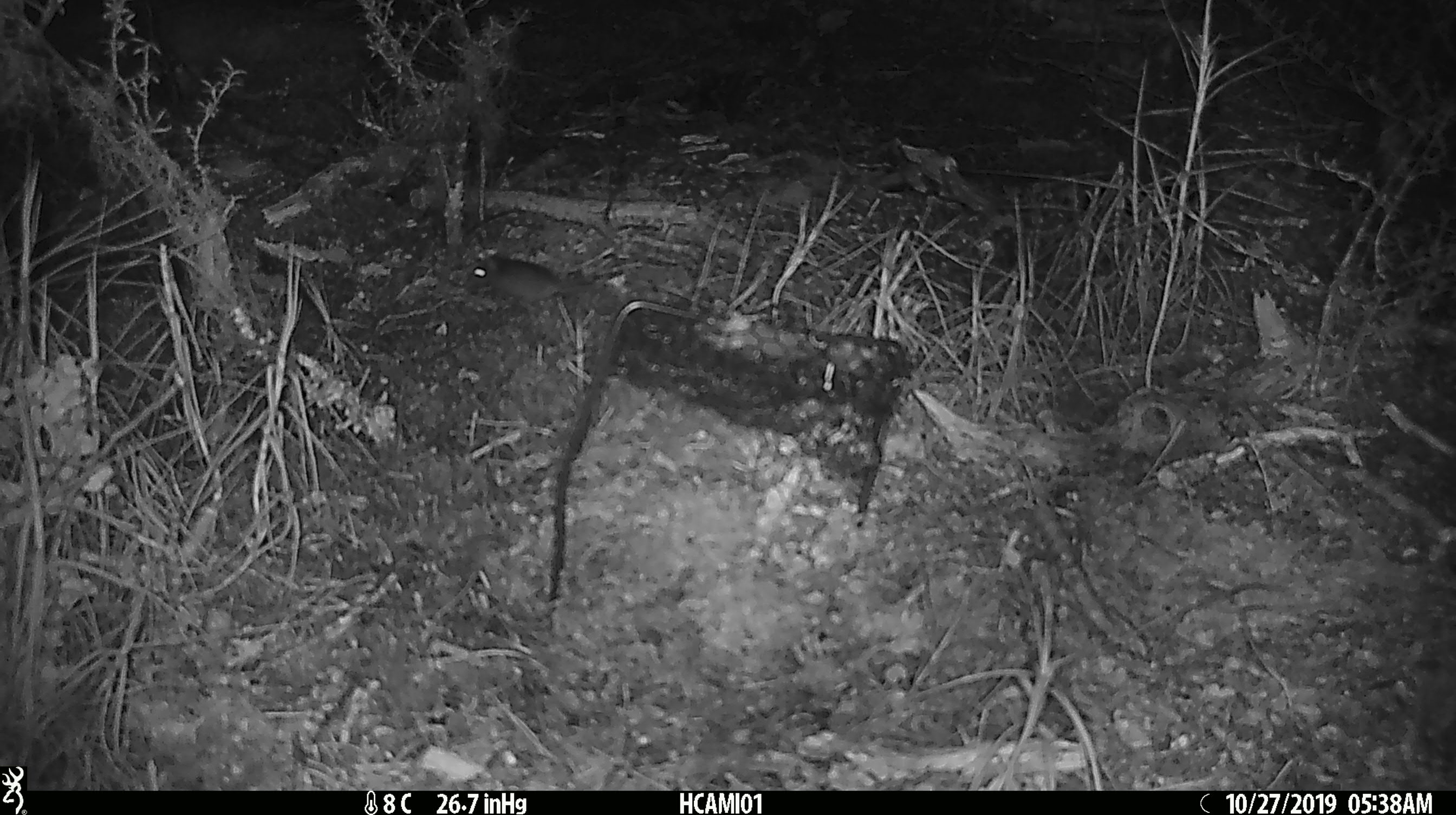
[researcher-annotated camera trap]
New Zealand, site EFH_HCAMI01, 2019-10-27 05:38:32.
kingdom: Animalia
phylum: Chordata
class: Mammalia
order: Rodentia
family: Muridae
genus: Mus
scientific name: Mus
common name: mouse